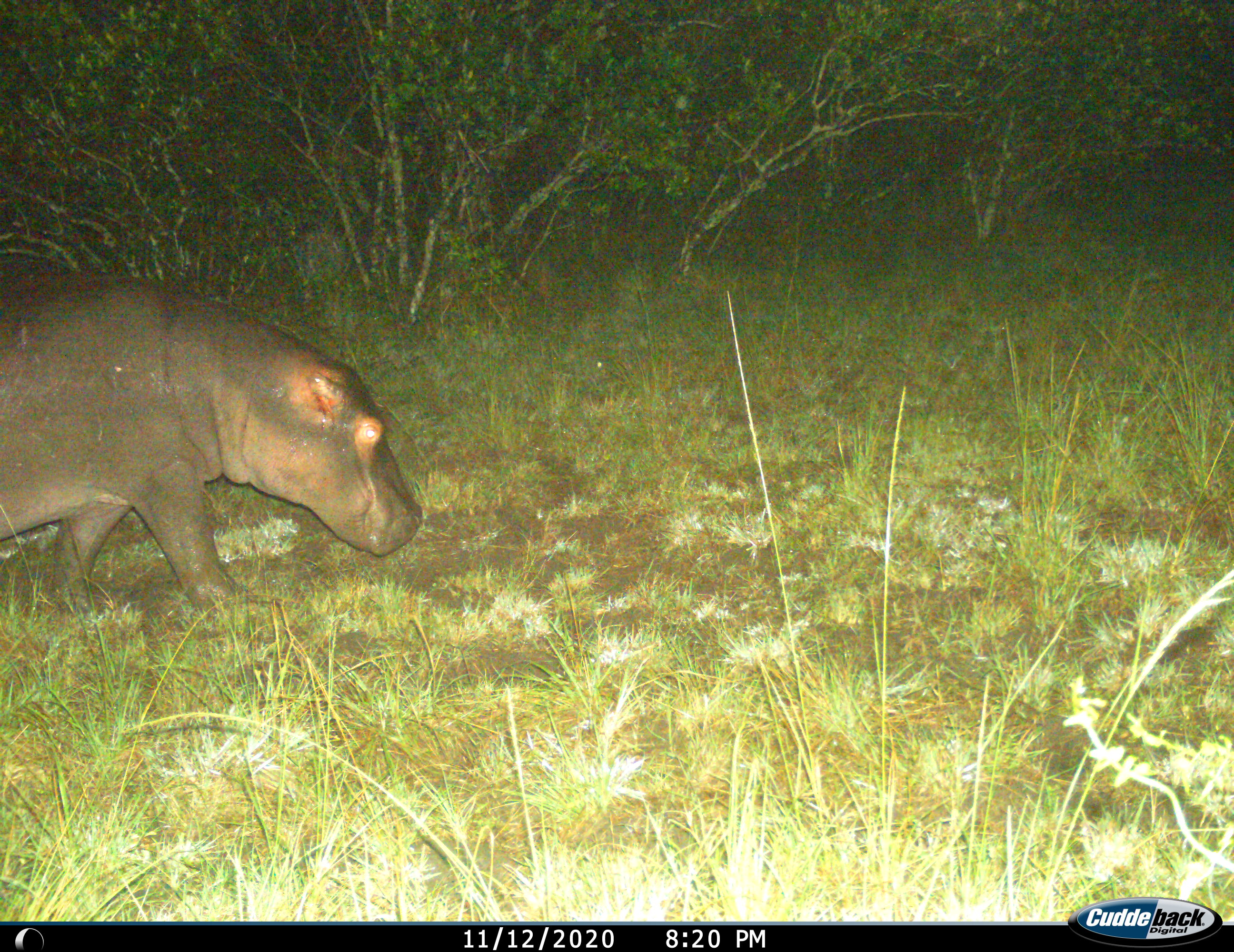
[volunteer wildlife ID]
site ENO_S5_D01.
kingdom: Animalia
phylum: Chordata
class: Mammalia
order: Artiodactyla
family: Hippopotamidae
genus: Hippopotamus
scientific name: Hippopotamus amphibius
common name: hippopotamus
Hippopotamus (Hippopotamus amphibius), count 1. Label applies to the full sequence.